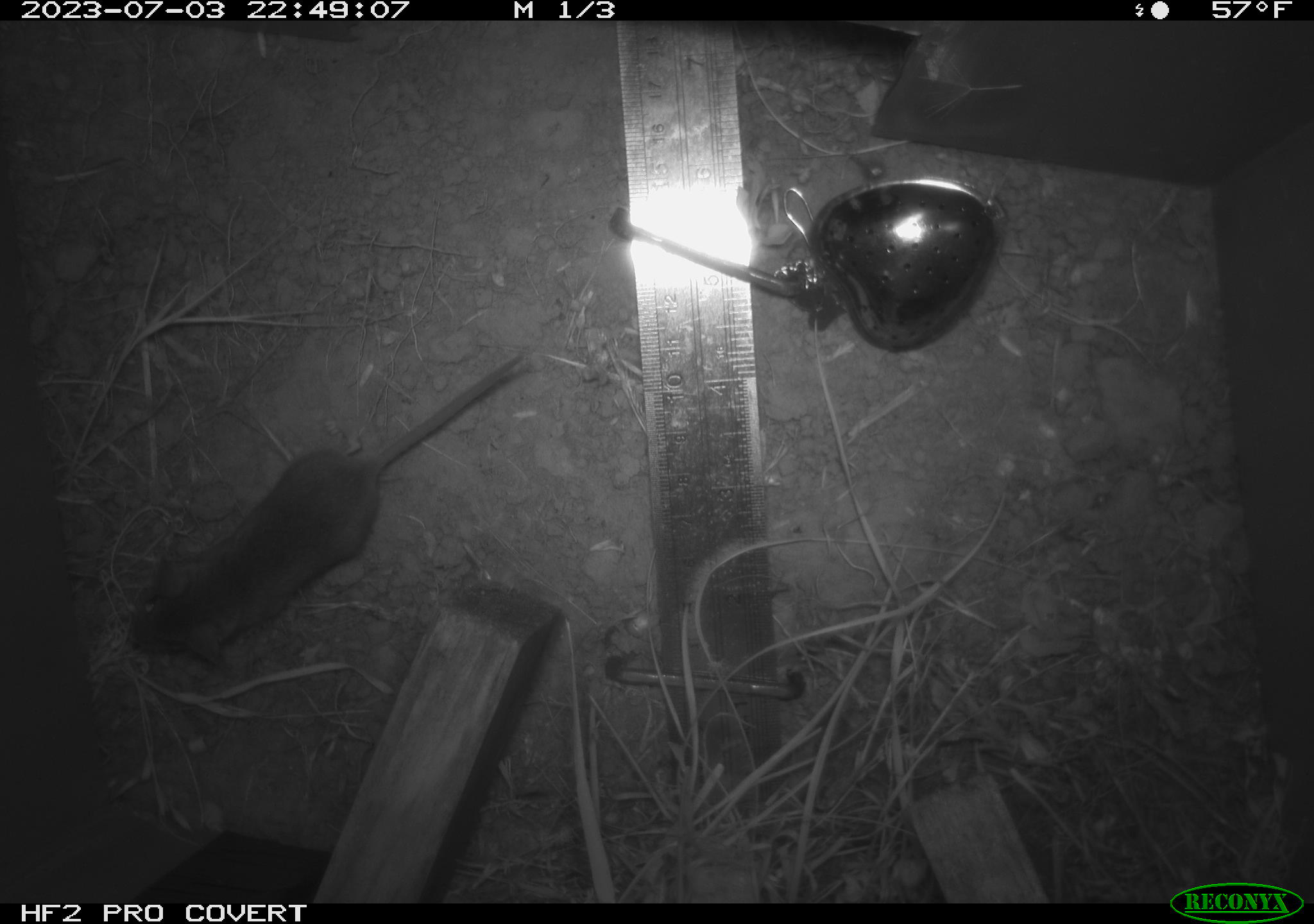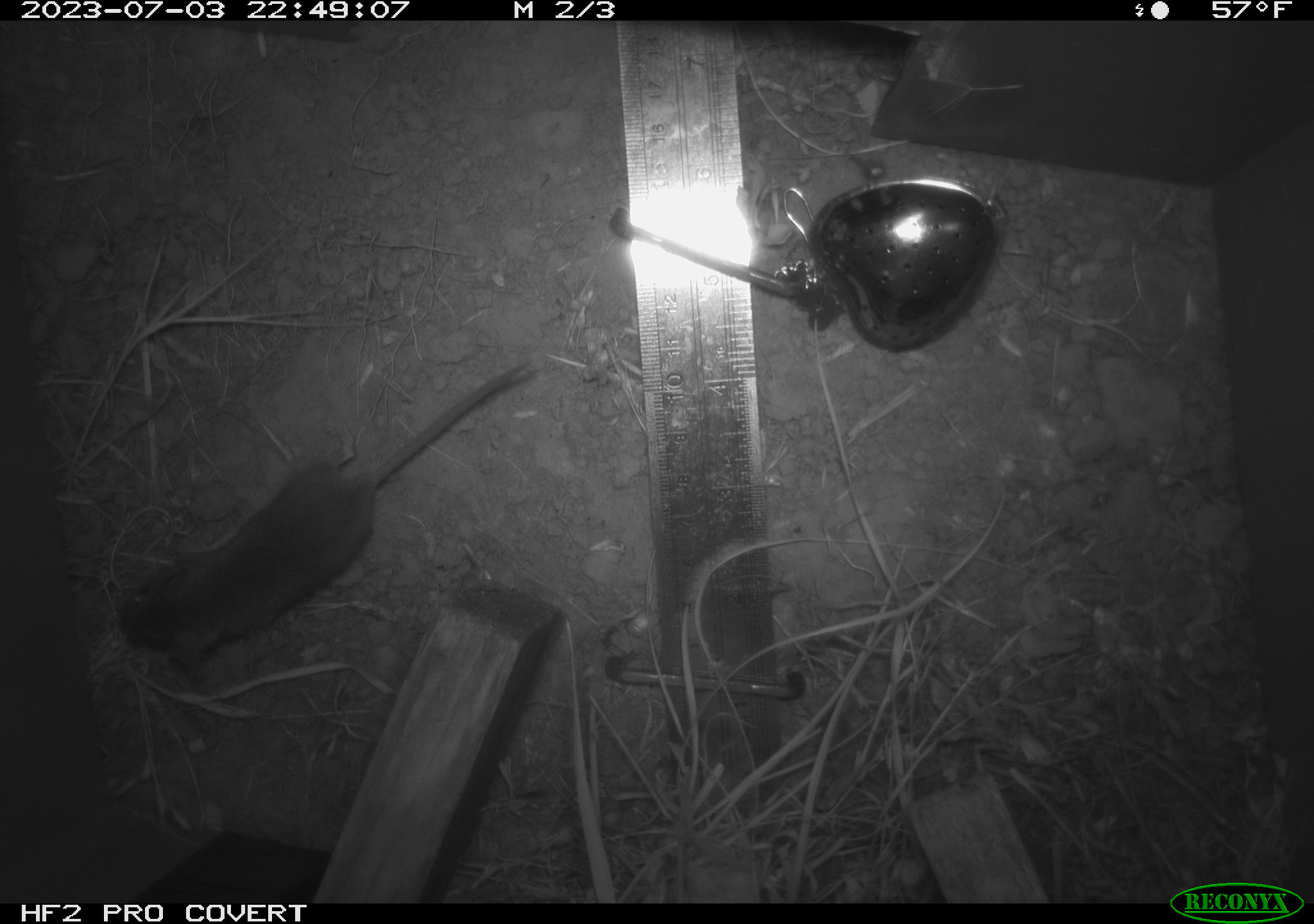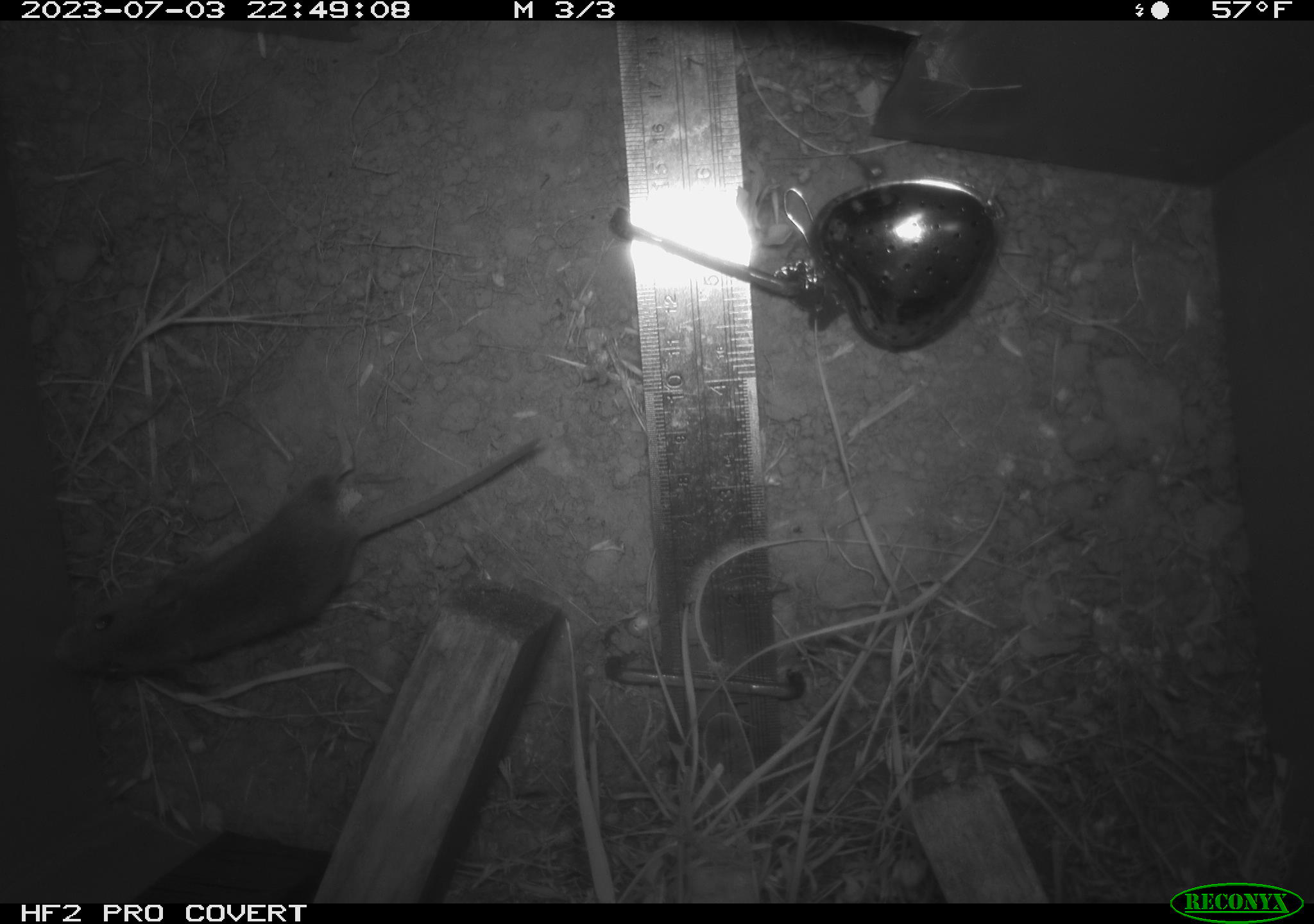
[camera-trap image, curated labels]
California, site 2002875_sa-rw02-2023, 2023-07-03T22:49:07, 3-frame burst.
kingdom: Animalia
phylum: Chordata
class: Mammalia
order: Rodentia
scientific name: Rodentia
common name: mouse species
Mouse species (Rodentia).